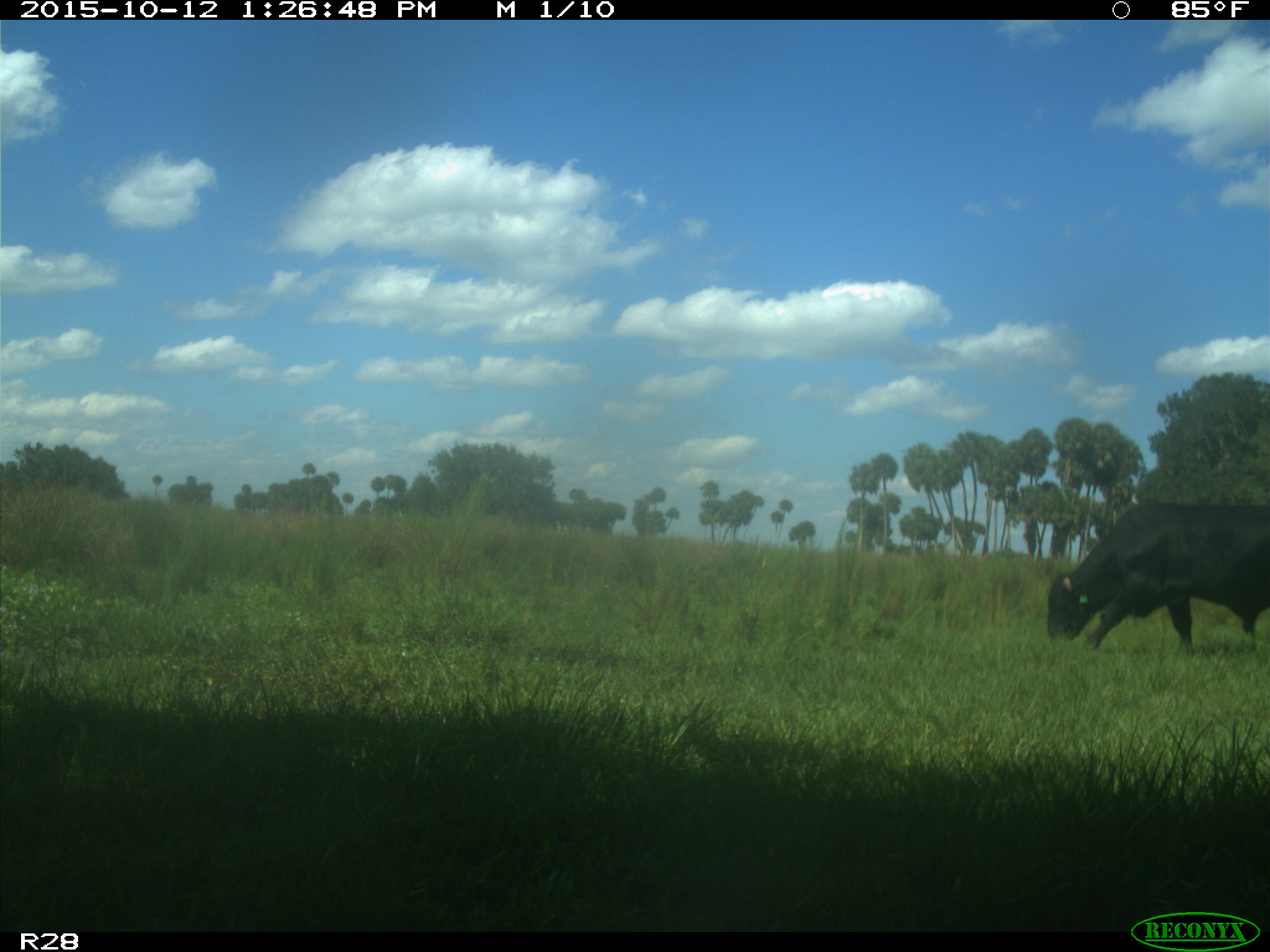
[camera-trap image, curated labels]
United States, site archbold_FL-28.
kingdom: Animalia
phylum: Chordata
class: Mammalia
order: Artiodactyla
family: Bovidae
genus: Bos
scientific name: Bos taurus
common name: domestic cow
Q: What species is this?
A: Bos taurus (domestic cow).